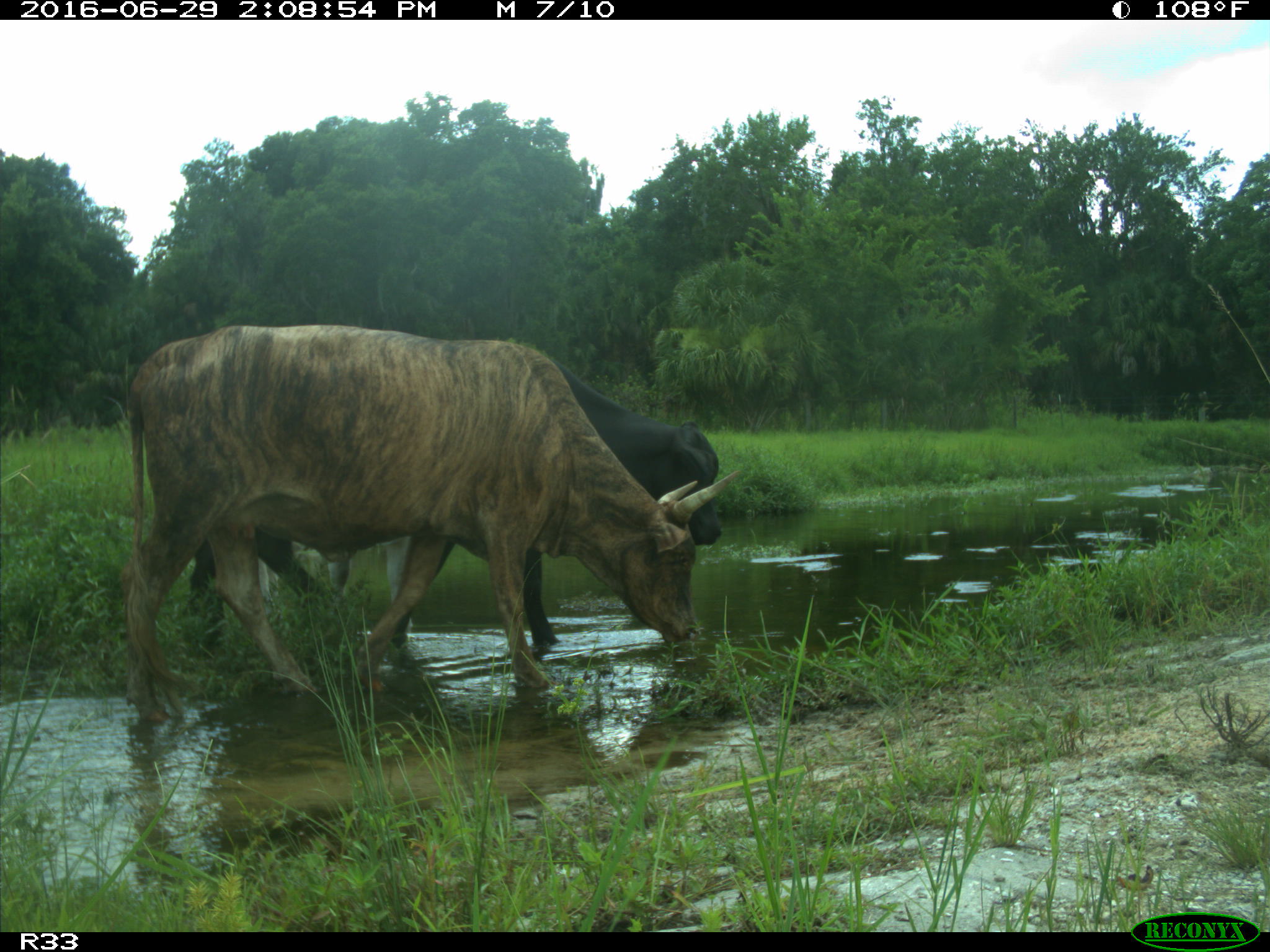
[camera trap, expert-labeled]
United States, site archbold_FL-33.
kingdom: Animalia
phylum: Chordata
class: Mammalia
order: Artiodactyla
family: Bovidae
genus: Bos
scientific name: Bos taurus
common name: domestic cow